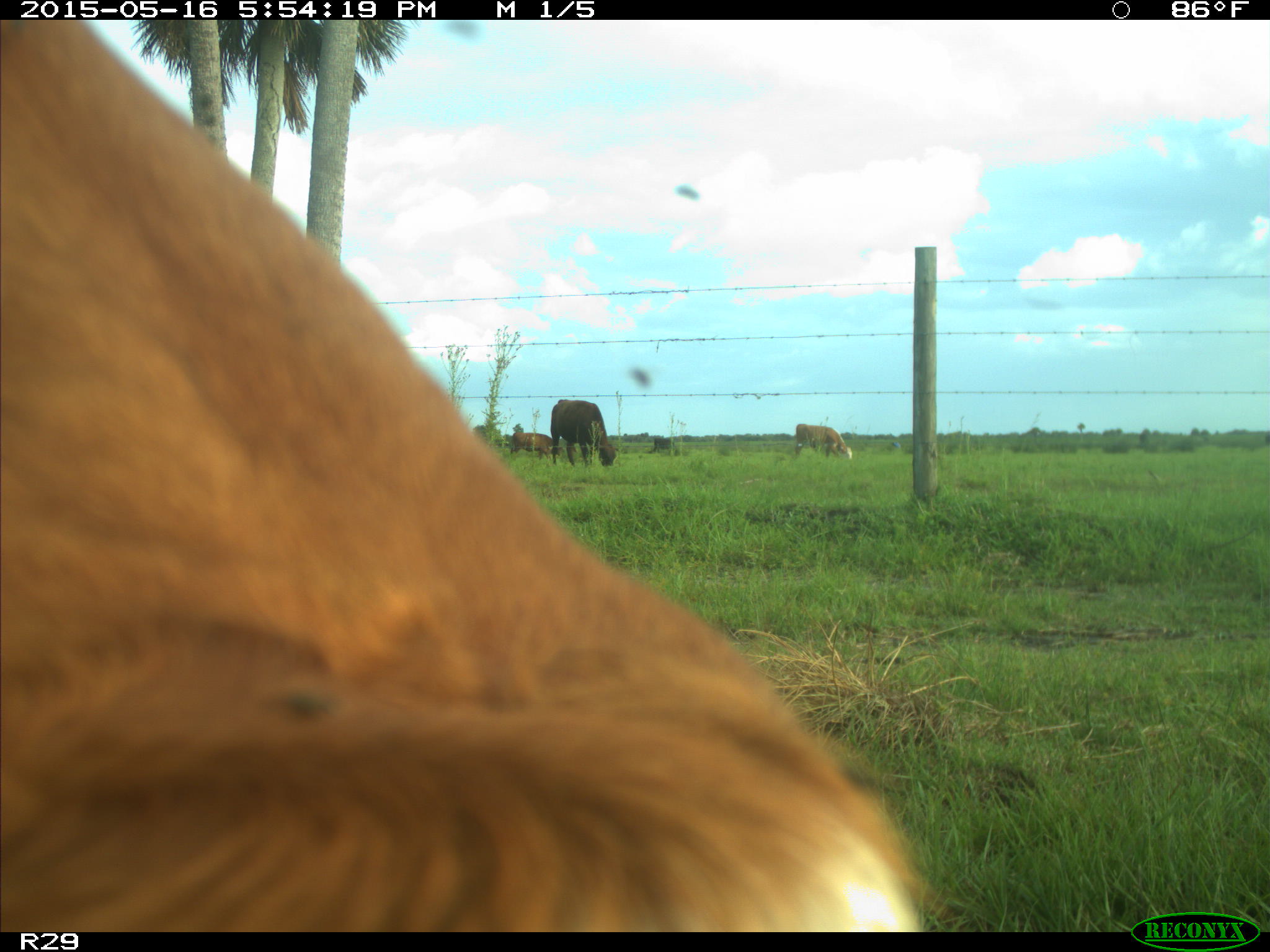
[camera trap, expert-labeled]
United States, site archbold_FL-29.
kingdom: Animalia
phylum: Chordata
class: Mammalia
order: Artiodactyla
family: Bovidae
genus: Bos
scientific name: Bos taurus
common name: domestic cow